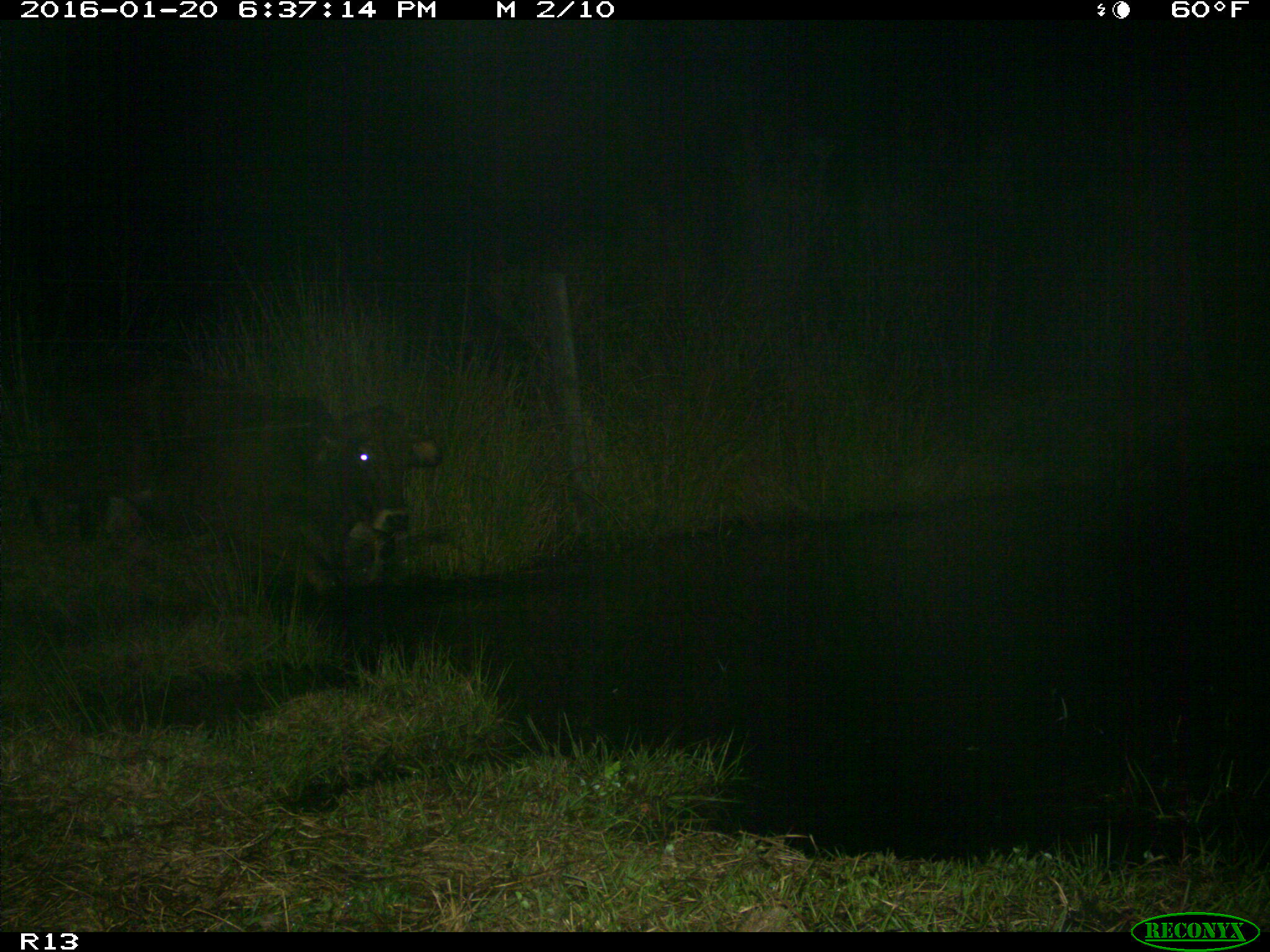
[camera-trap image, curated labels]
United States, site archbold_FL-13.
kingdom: Animalia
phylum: Chordata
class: Mammalia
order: Artiodactyla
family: Bovidae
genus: Bos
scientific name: Bos taurus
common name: domestic cow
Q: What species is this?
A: Bos taurus (domestic cow).